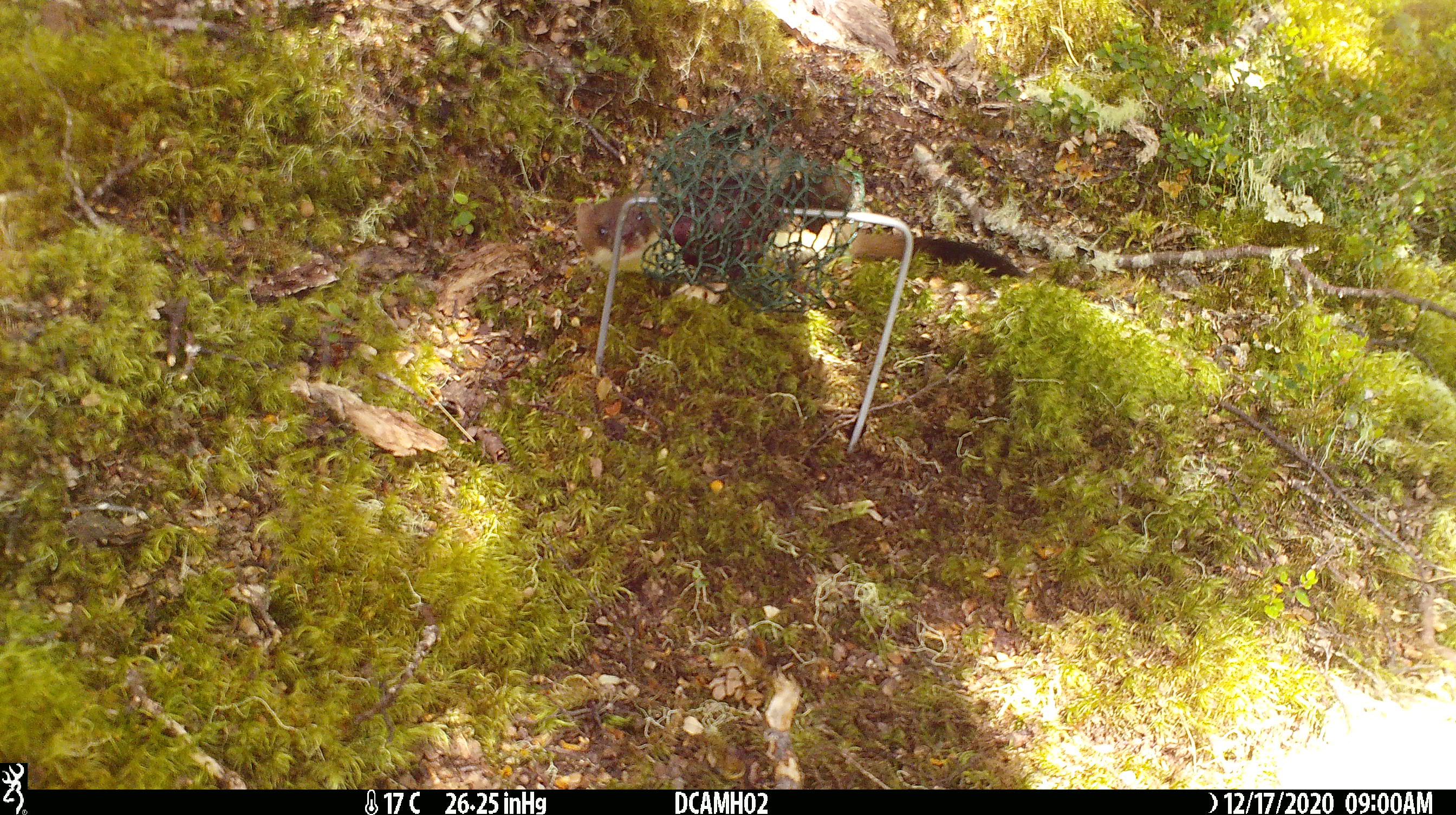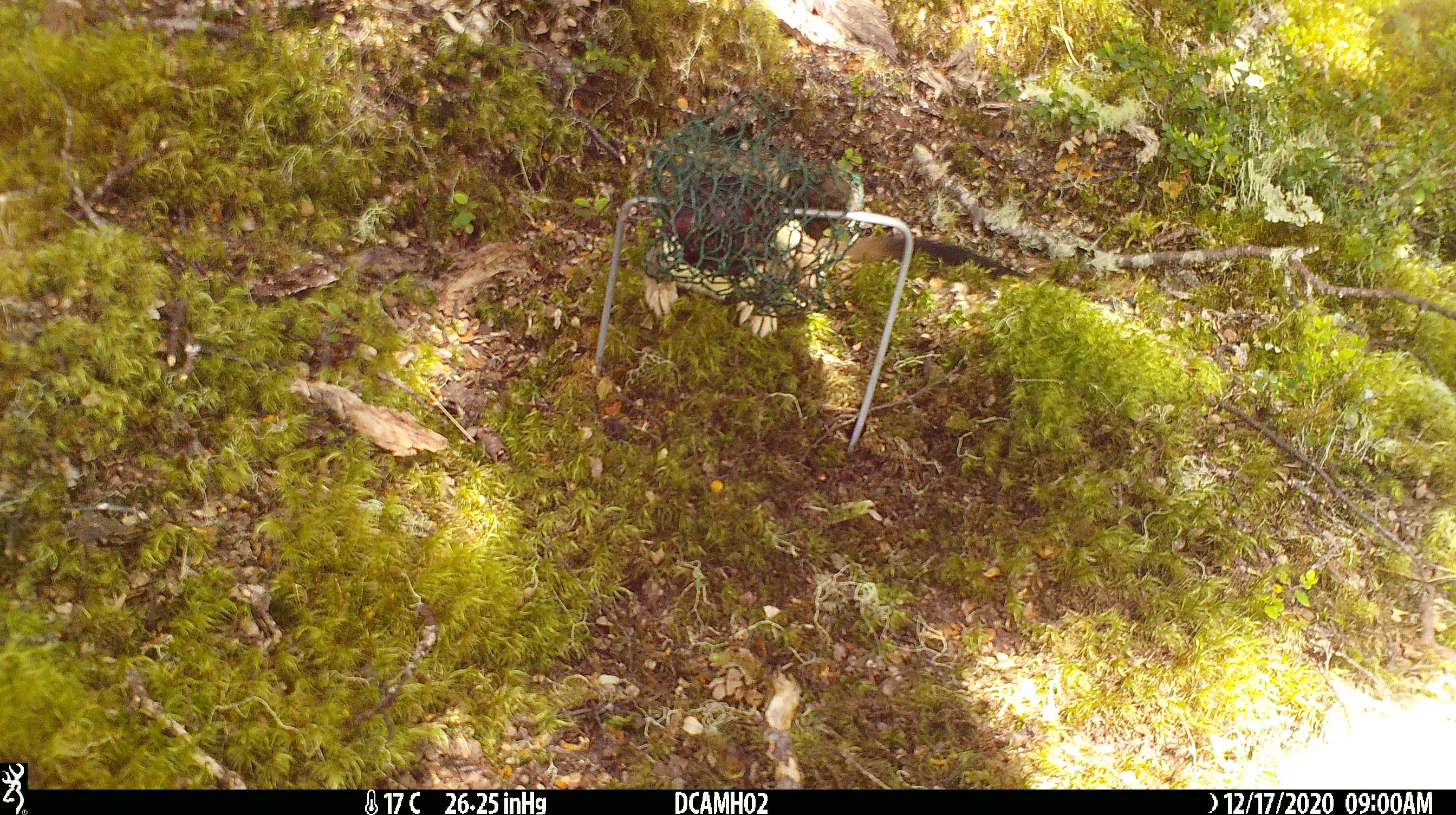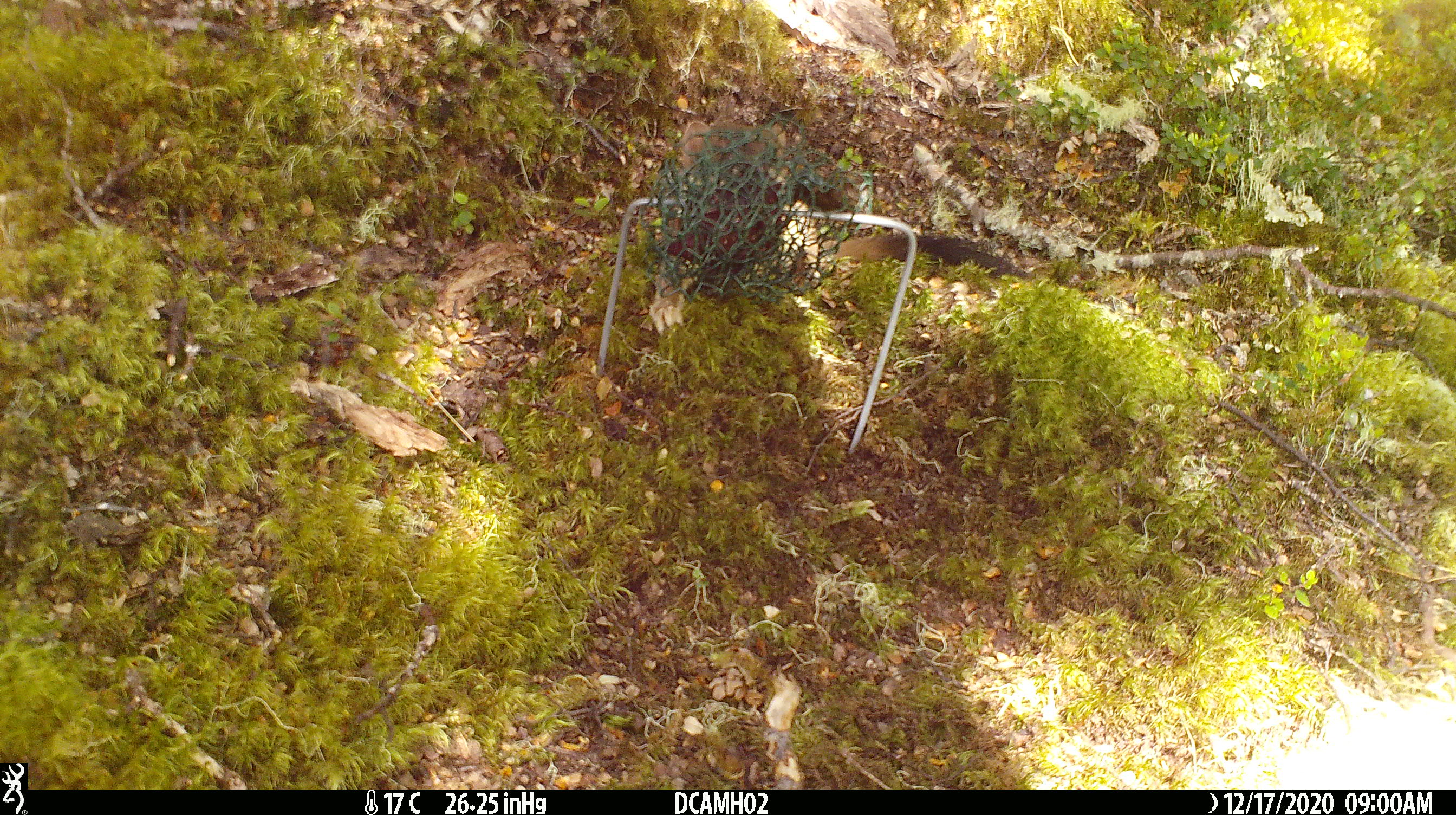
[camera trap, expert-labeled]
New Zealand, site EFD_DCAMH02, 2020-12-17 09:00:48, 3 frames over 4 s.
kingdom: Animalia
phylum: Chordata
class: Mammalia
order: Carnivora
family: Mustelidae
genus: Mustela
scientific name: Mustela erminea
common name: stoat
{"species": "stoat (Mustela erminea)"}